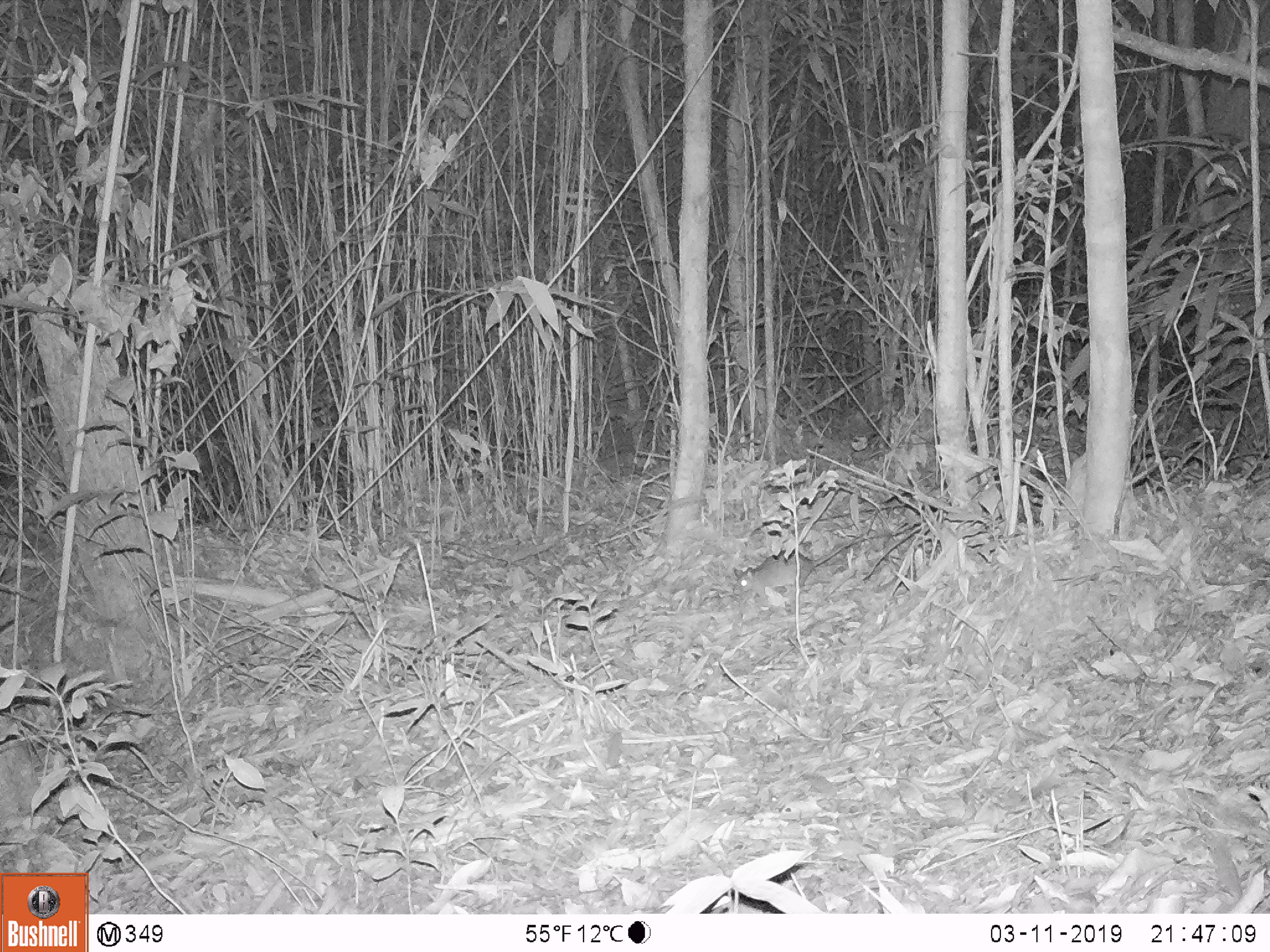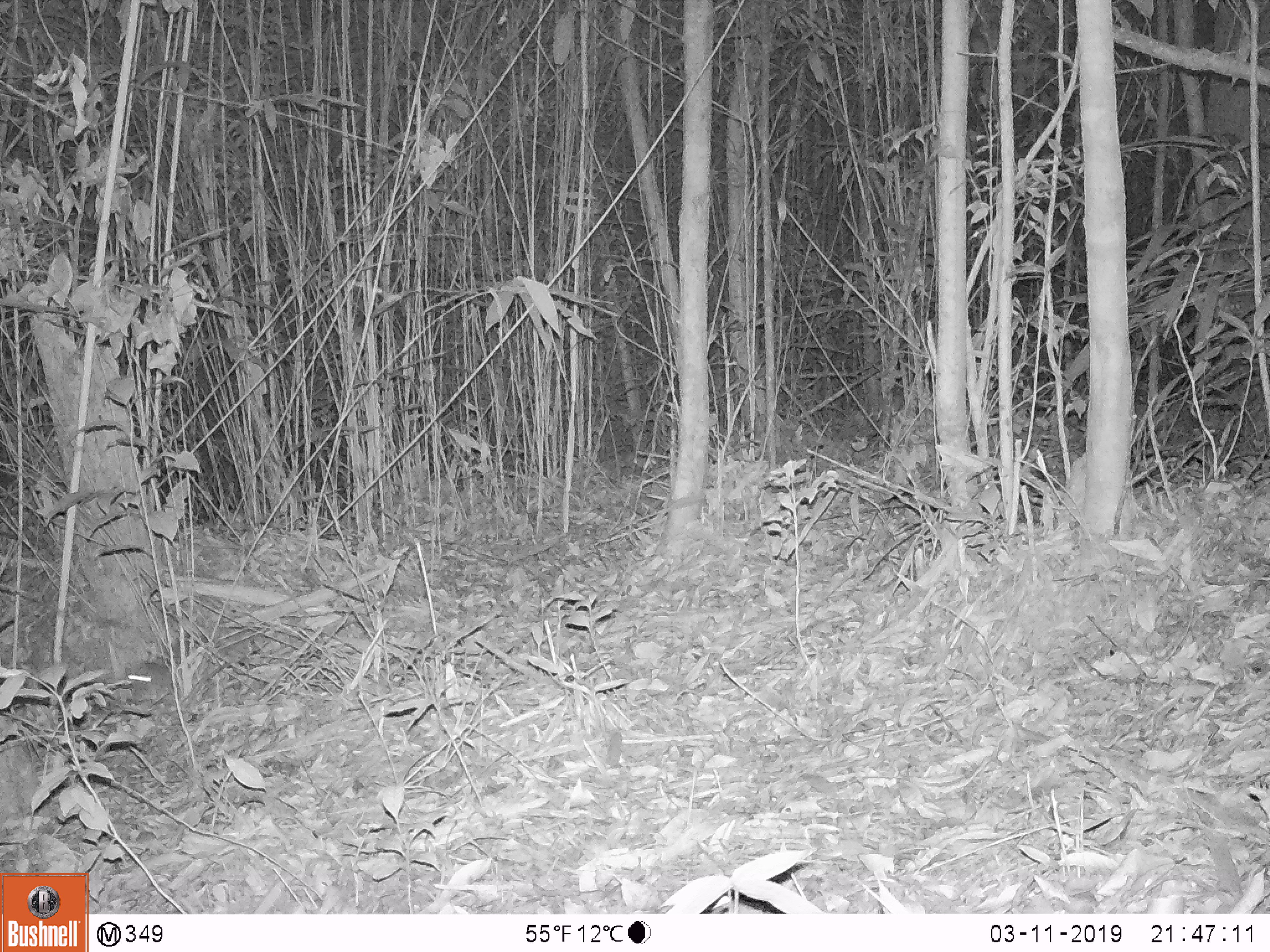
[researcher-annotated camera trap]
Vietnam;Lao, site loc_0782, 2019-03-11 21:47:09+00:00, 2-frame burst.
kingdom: Animalia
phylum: Chordata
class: Mammalia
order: Rodentia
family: Muridae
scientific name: Muridae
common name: old-world mice and rats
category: unidentified murid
Unidentified murid (old-world mice and rats) (Muridae). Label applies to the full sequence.